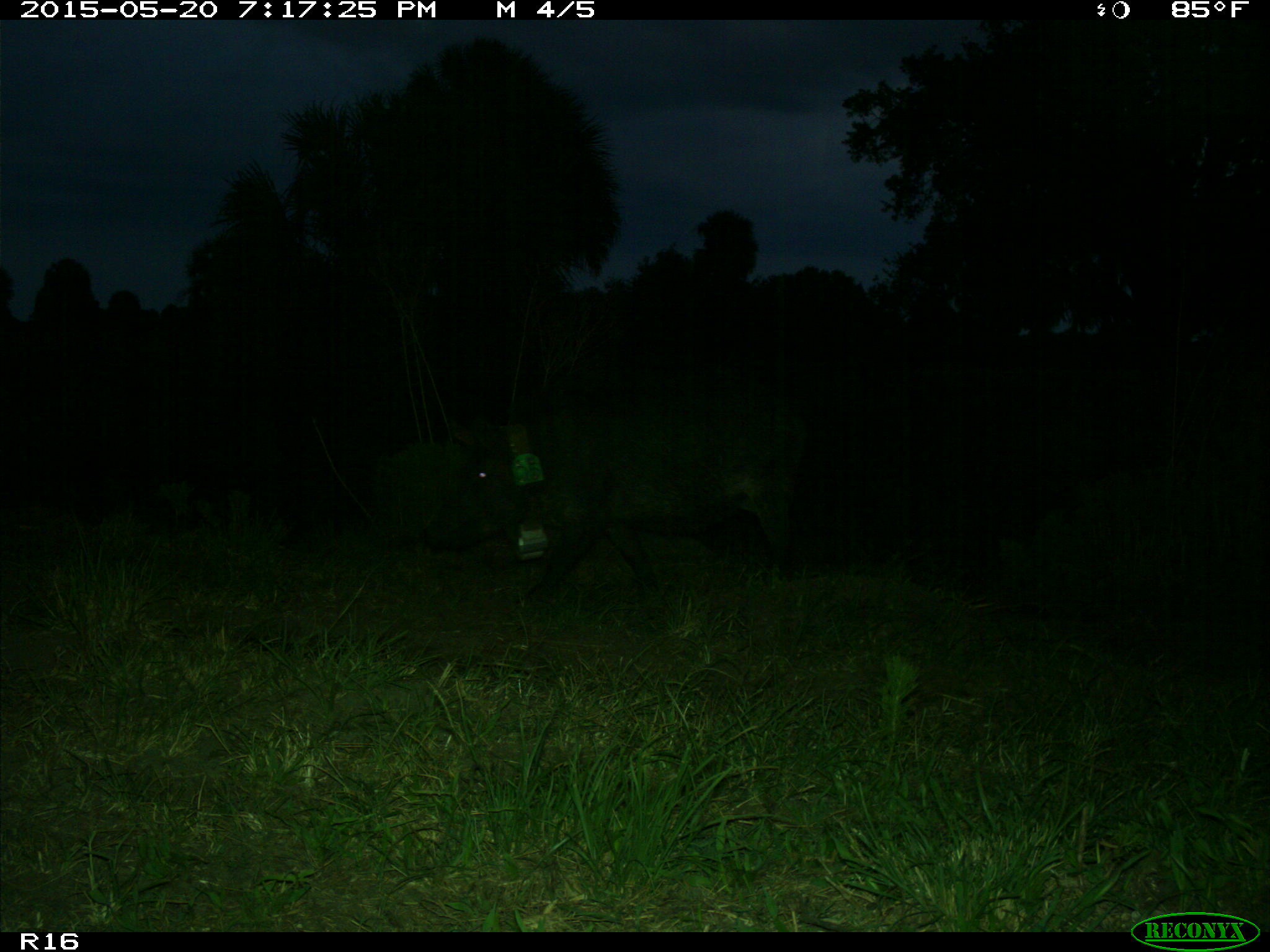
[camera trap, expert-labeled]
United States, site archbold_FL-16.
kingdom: Animalia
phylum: Chordata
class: Mammalia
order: Artiodactyla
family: Suidae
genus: Sus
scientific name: Sus scrofa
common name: wild boar